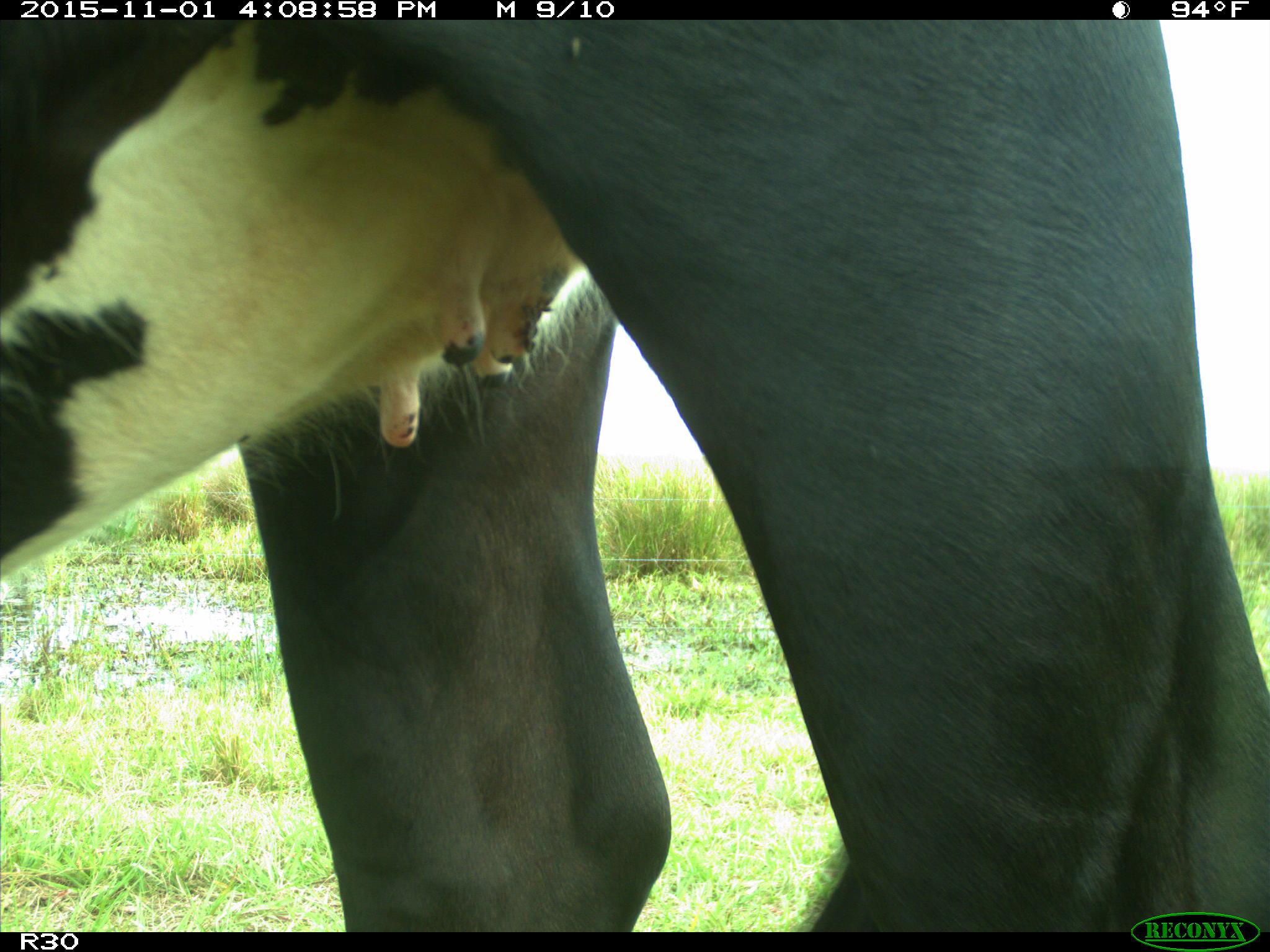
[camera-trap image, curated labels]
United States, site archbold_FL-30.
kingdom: Animalia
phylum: Chordata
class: Mammalia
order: Artiodactyla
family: Bovidae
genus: Bos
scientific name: Bos taurus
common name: domestic cow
Bos taurus (domestic cow).